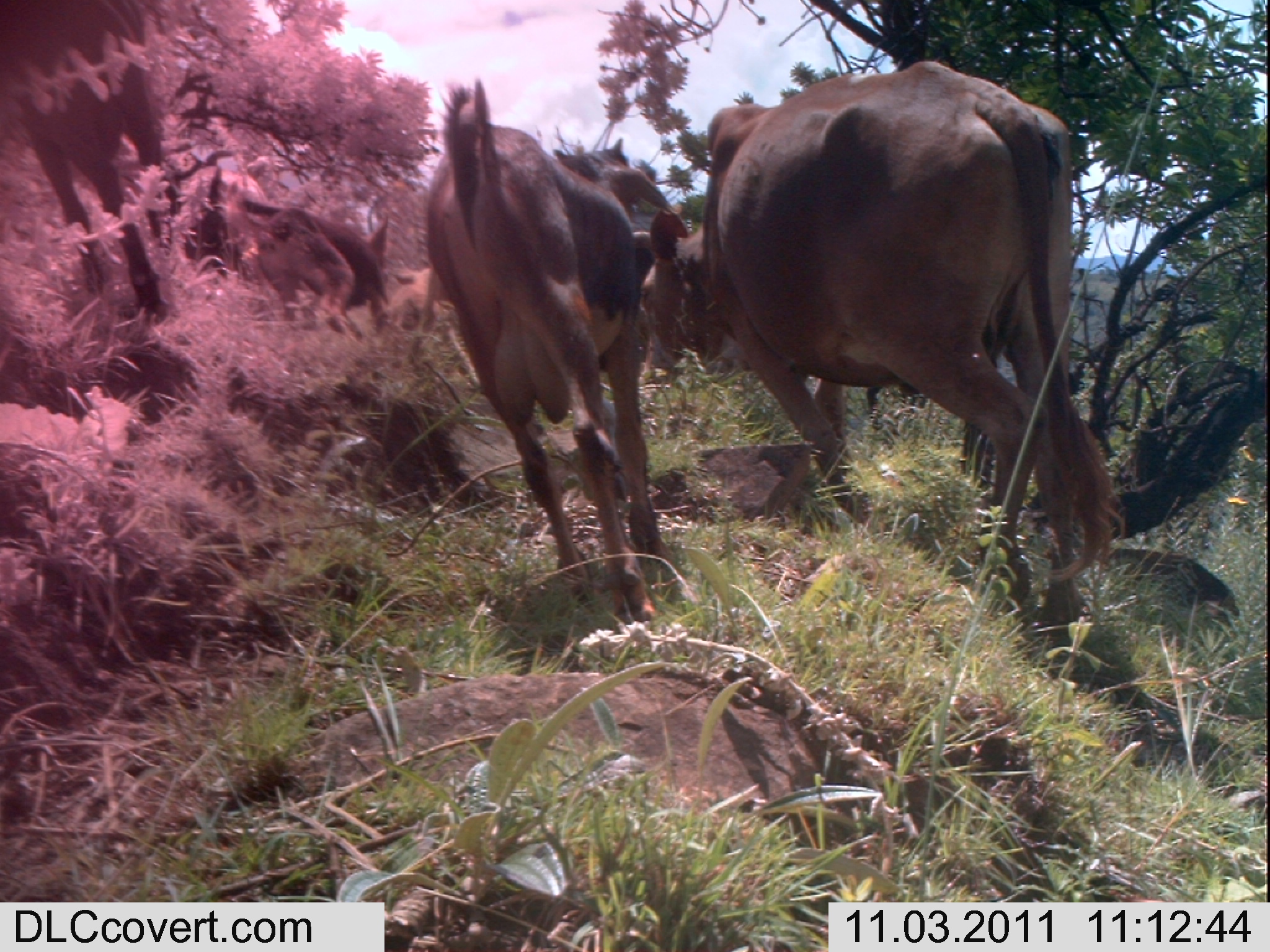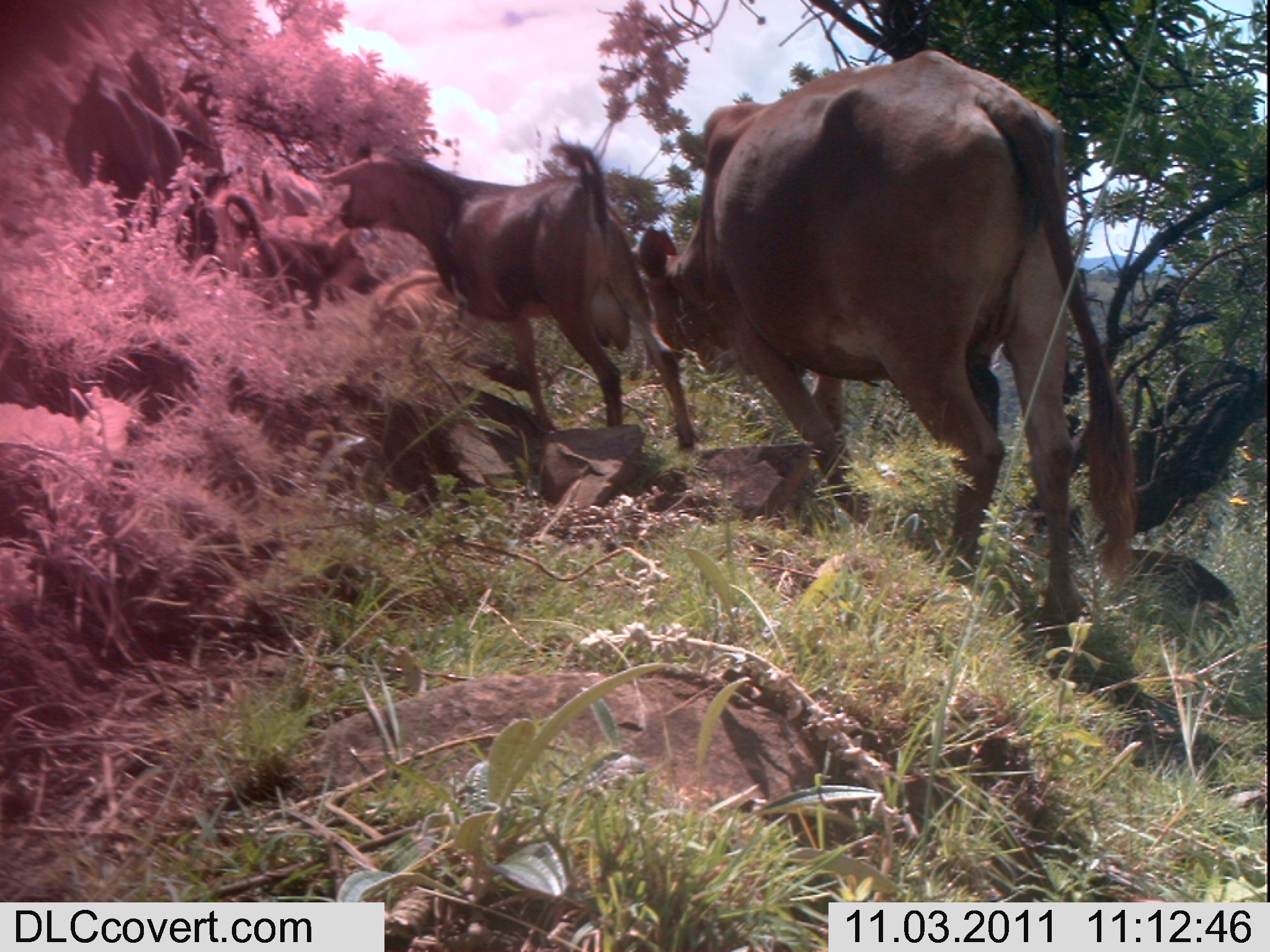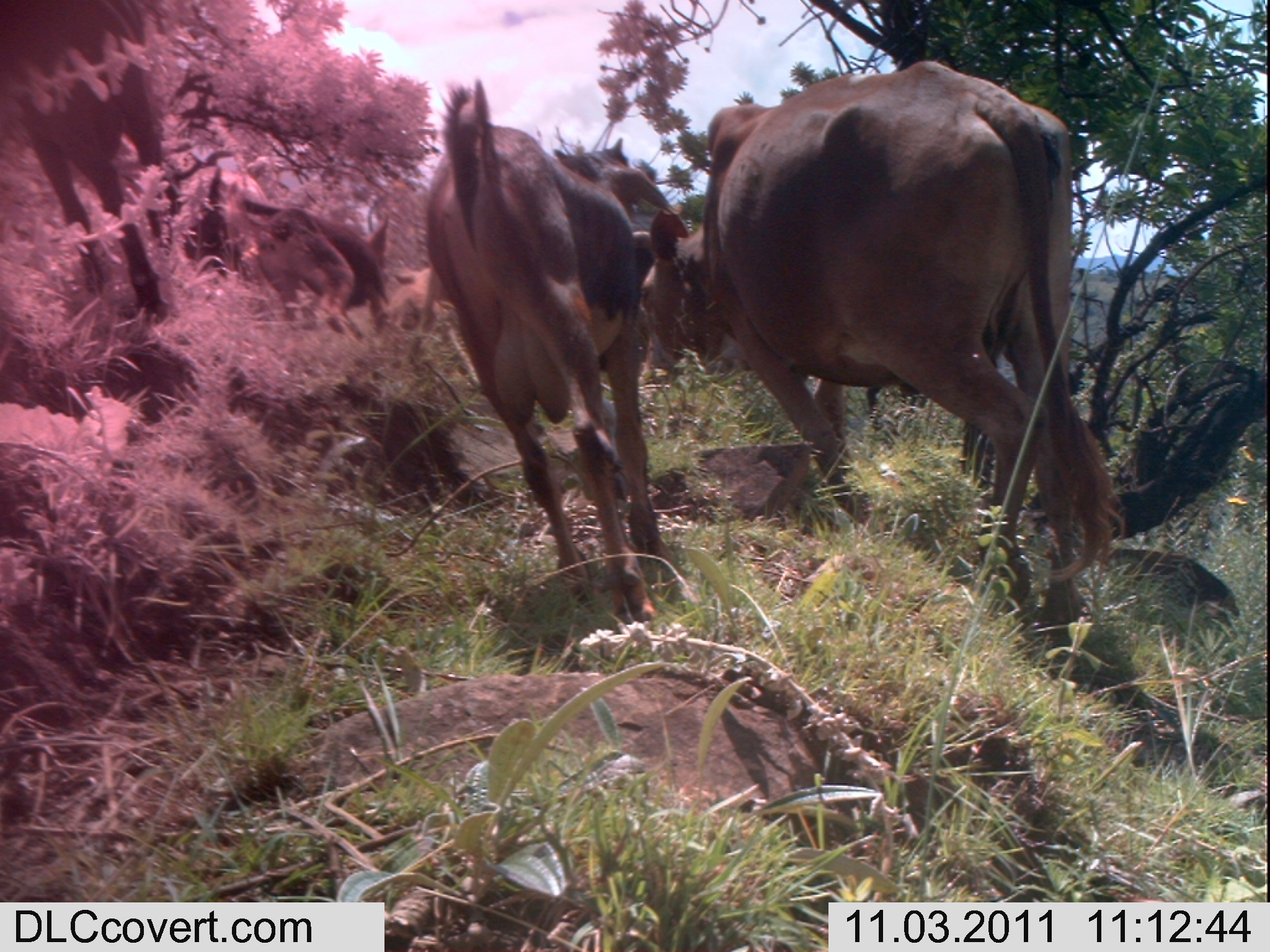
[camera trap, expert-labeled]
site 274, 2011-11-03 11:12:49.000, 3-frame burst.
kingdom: Animalia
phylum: Chordata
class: Mammalia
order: Artiodactyla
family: Bovidae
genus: Bos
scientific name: Bos taurus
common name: domestic cattle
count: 3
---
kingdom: Animalia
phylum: Chordata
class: Mammalia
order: Carnivora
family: Canidae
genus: Canis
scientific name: Canis familiaris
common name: domestic dog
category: canis lupus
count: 1